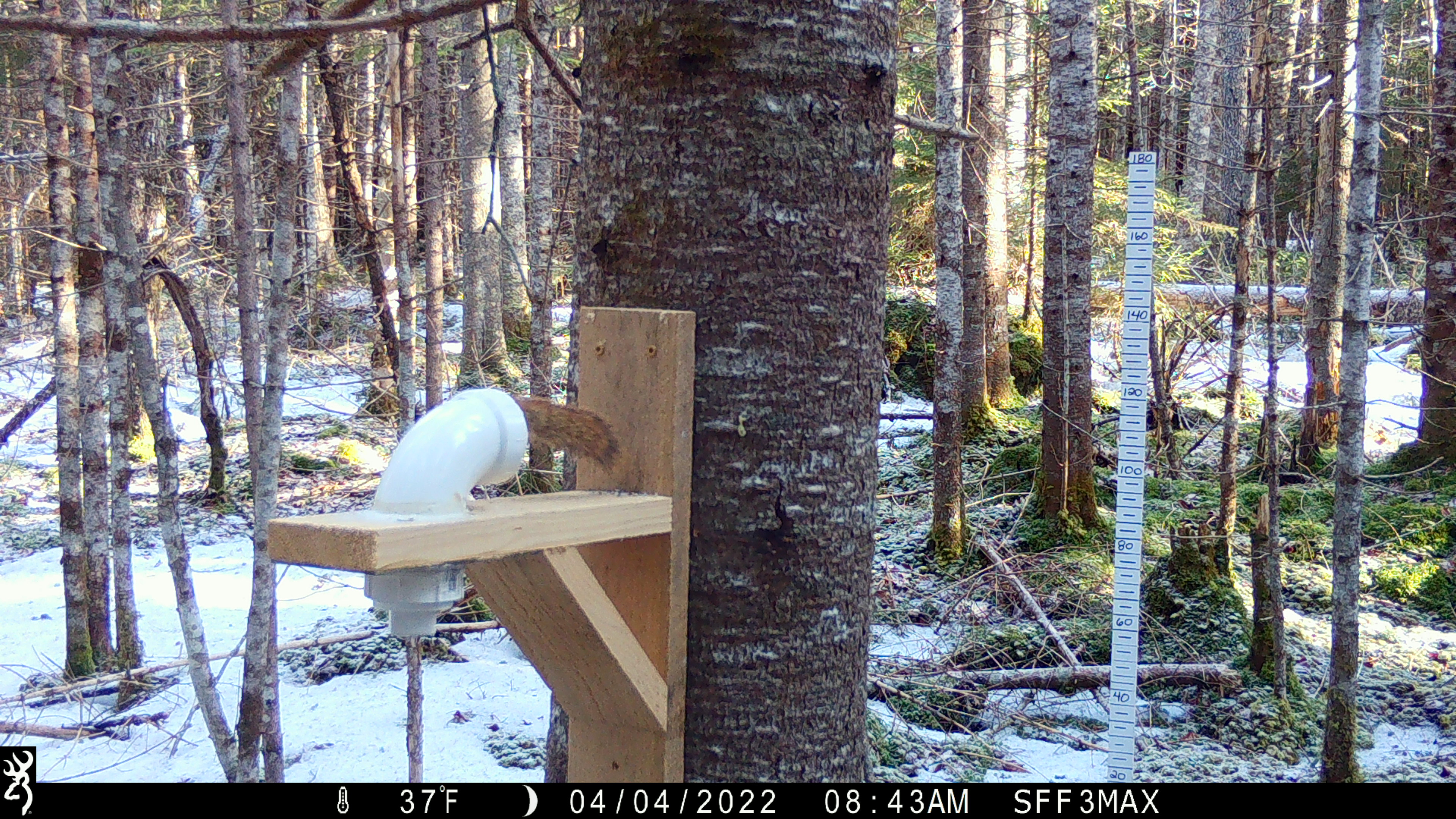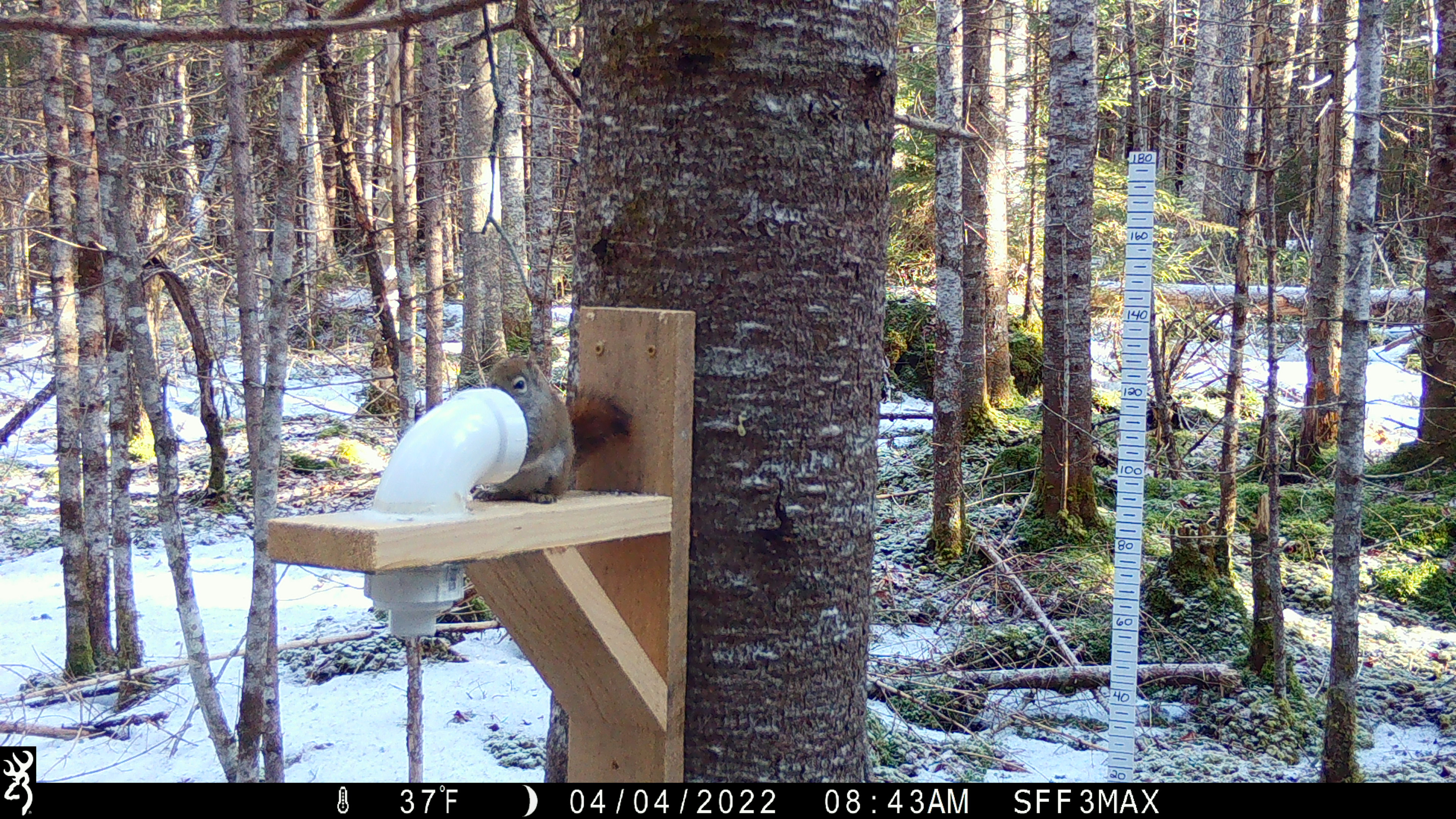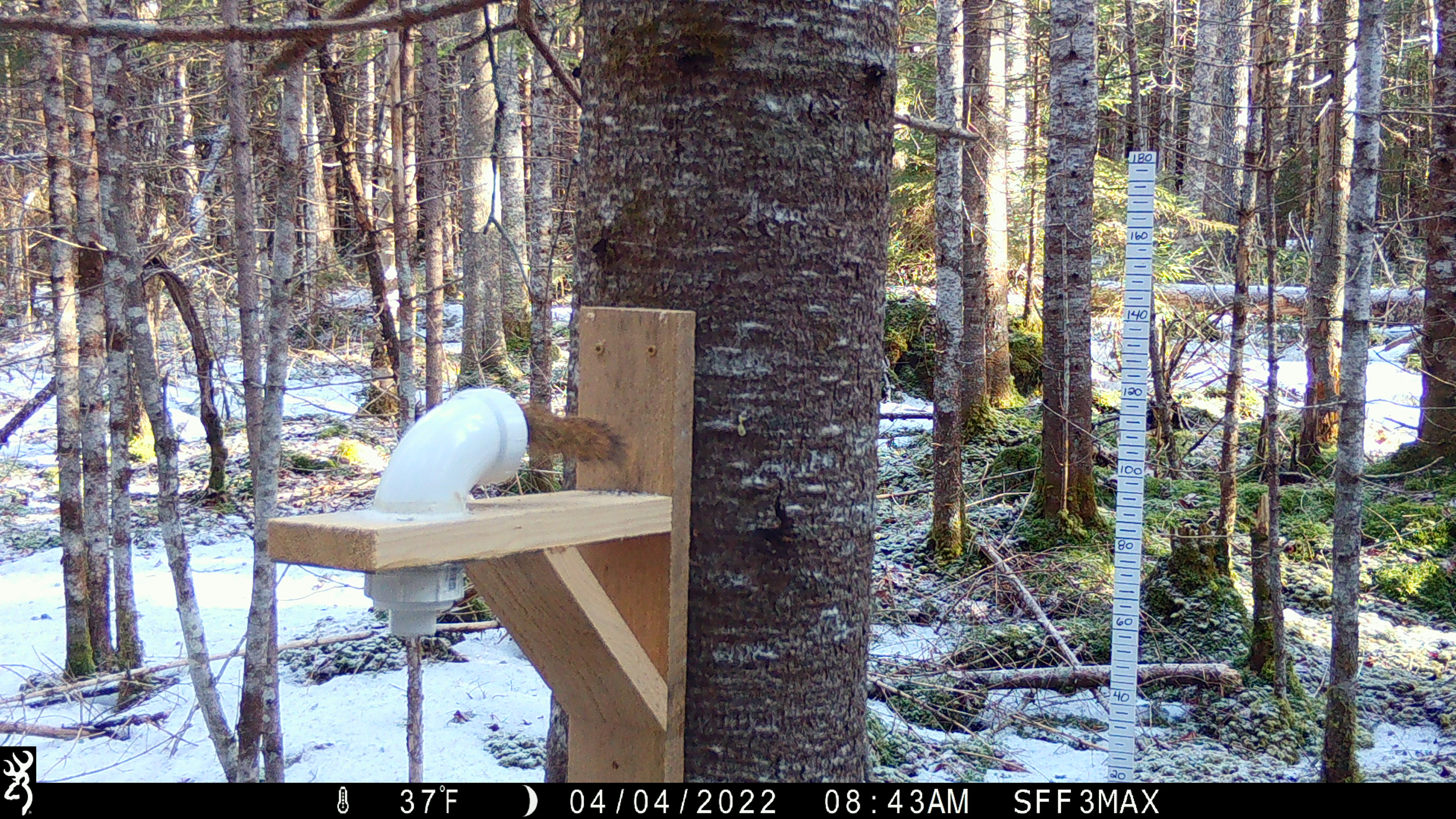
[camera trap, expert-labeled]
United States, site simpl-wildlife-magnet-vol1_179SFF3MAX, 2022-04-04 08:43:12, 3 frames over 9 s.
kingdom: Animalia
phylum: Chordata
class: Mammalia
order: Rodentia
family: Sciuridae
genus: Tamiasciurus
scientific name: Tamiasciurus hudsonicus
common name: red squirrel